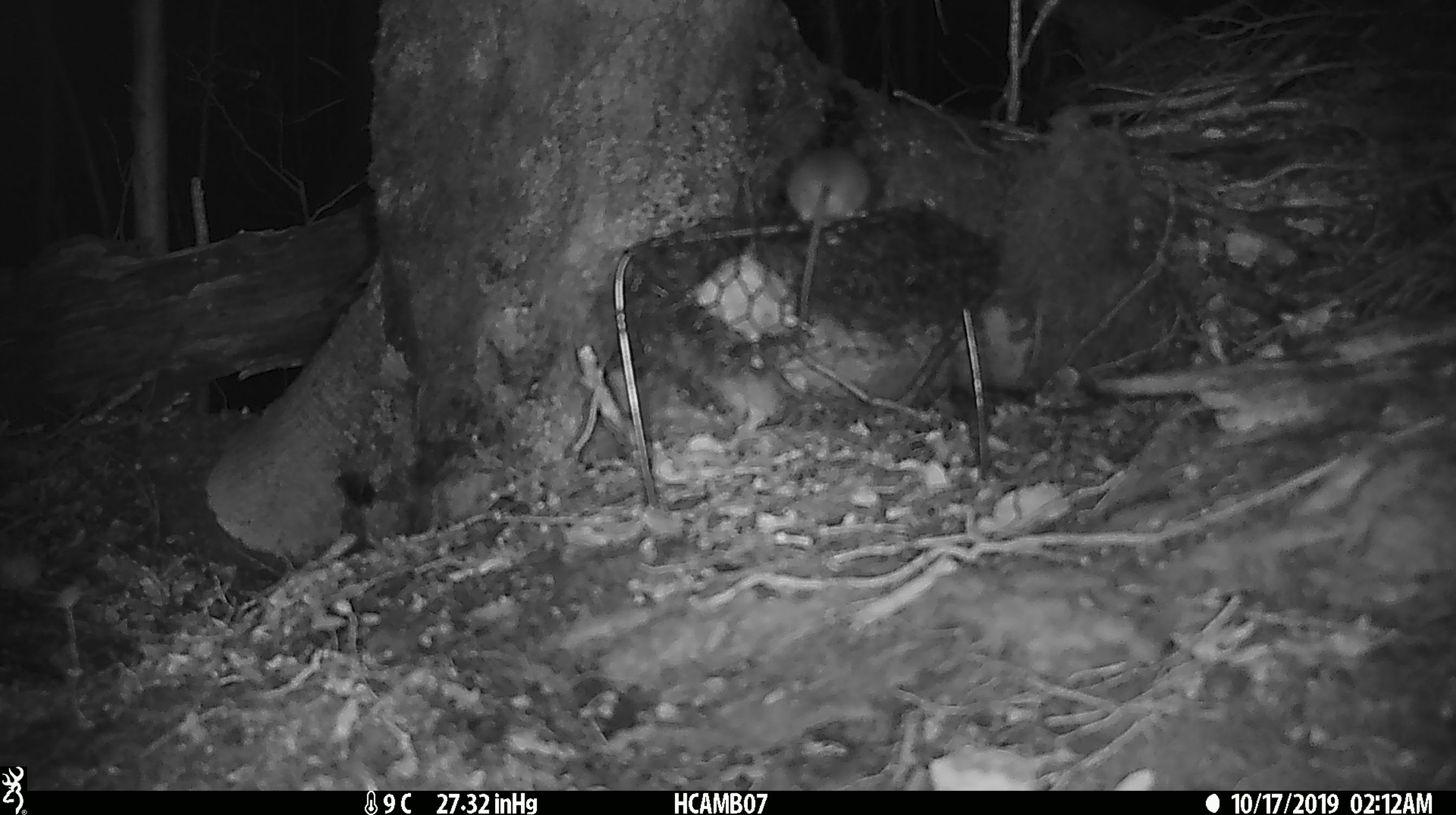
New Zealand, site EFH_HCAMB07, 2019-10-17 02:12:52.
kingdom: Animalia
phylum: Chordata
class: Mammalia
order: Rodentia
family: Muridae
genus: Mus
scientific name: Mus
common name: mouse